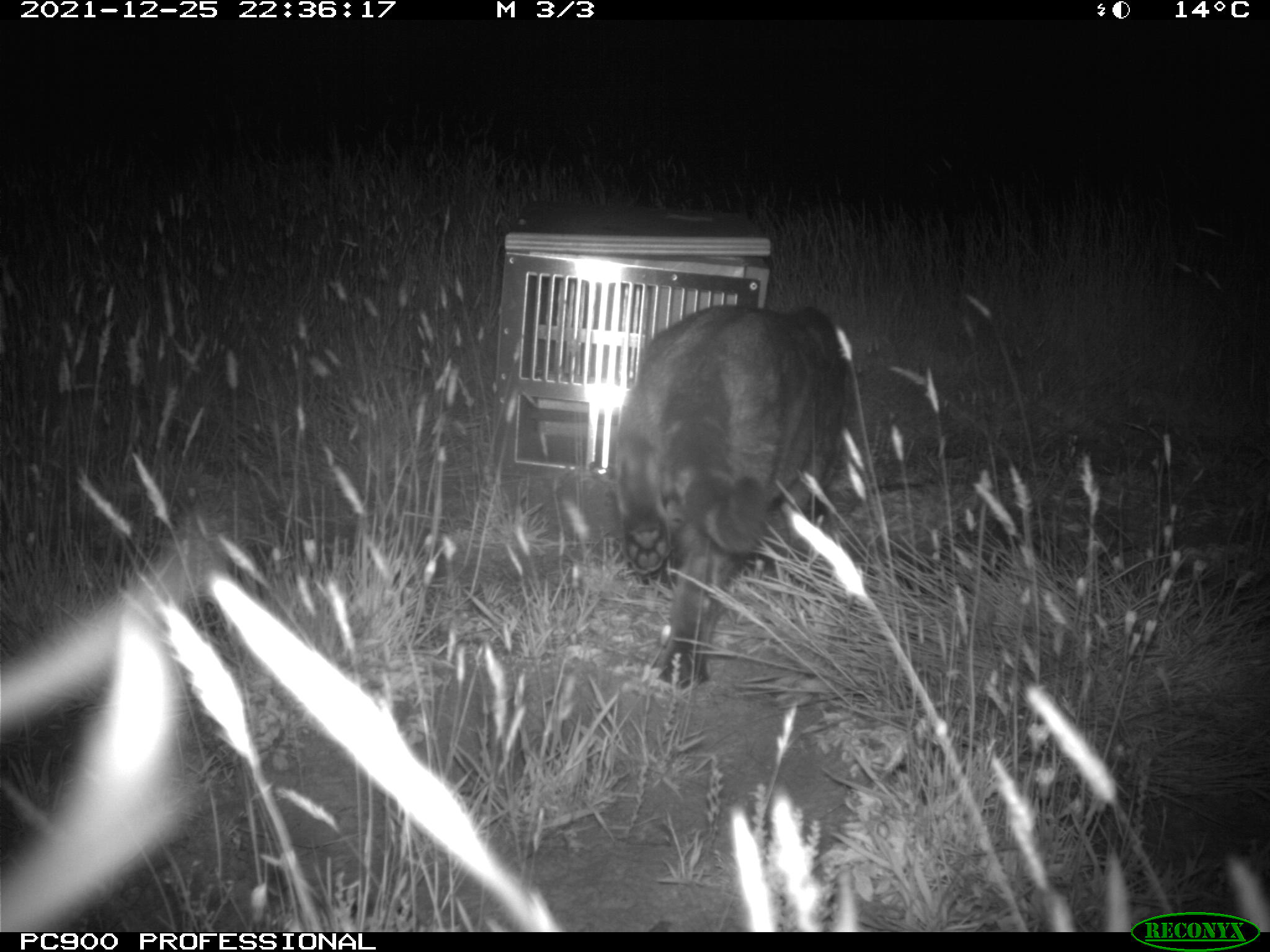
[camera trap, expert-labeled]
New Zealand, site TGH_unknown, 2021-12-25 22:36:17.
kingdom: Animalia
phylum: Chordata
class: Mammalia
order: Carnivora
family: Felidae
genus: Felis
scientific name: Felis catus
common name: domestic cat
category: cat